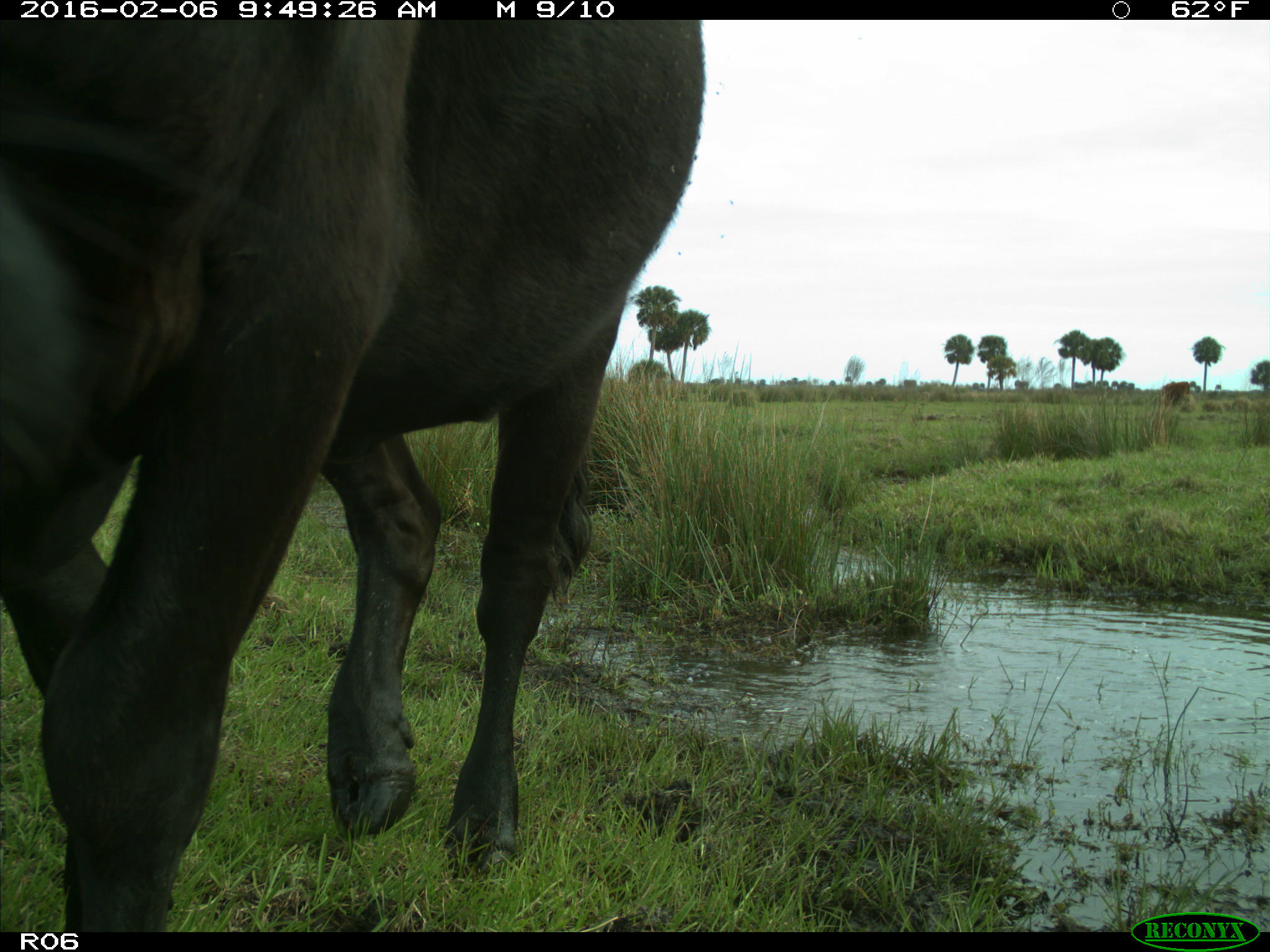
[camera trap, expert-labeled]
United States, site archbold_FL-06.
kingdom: Animalia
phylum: Chordata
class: Mammalia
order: Artiodactyla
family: Bovidae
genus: Bos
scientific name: Bos taurus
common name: domestic cow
Bos taurus (domestic cow).